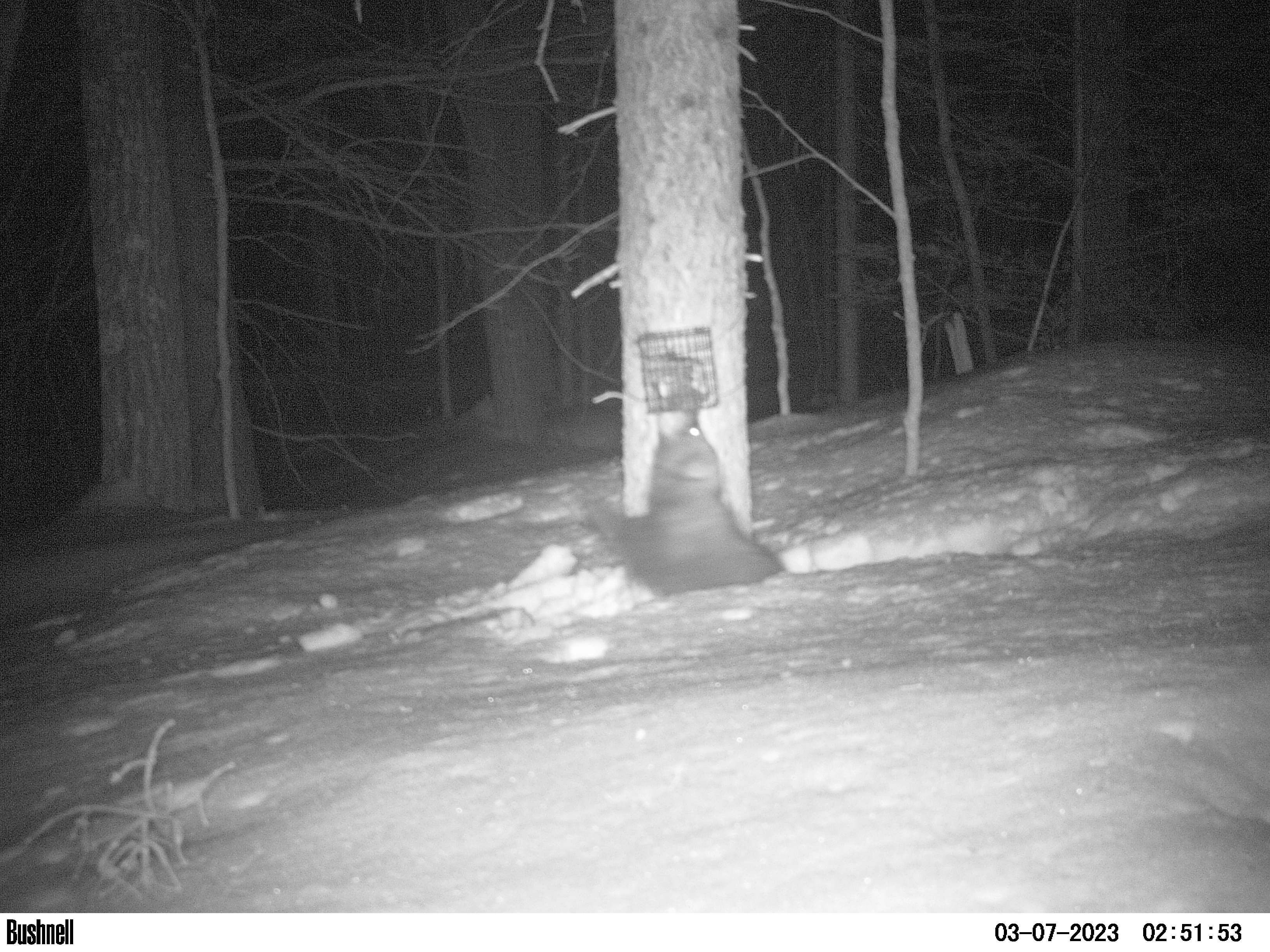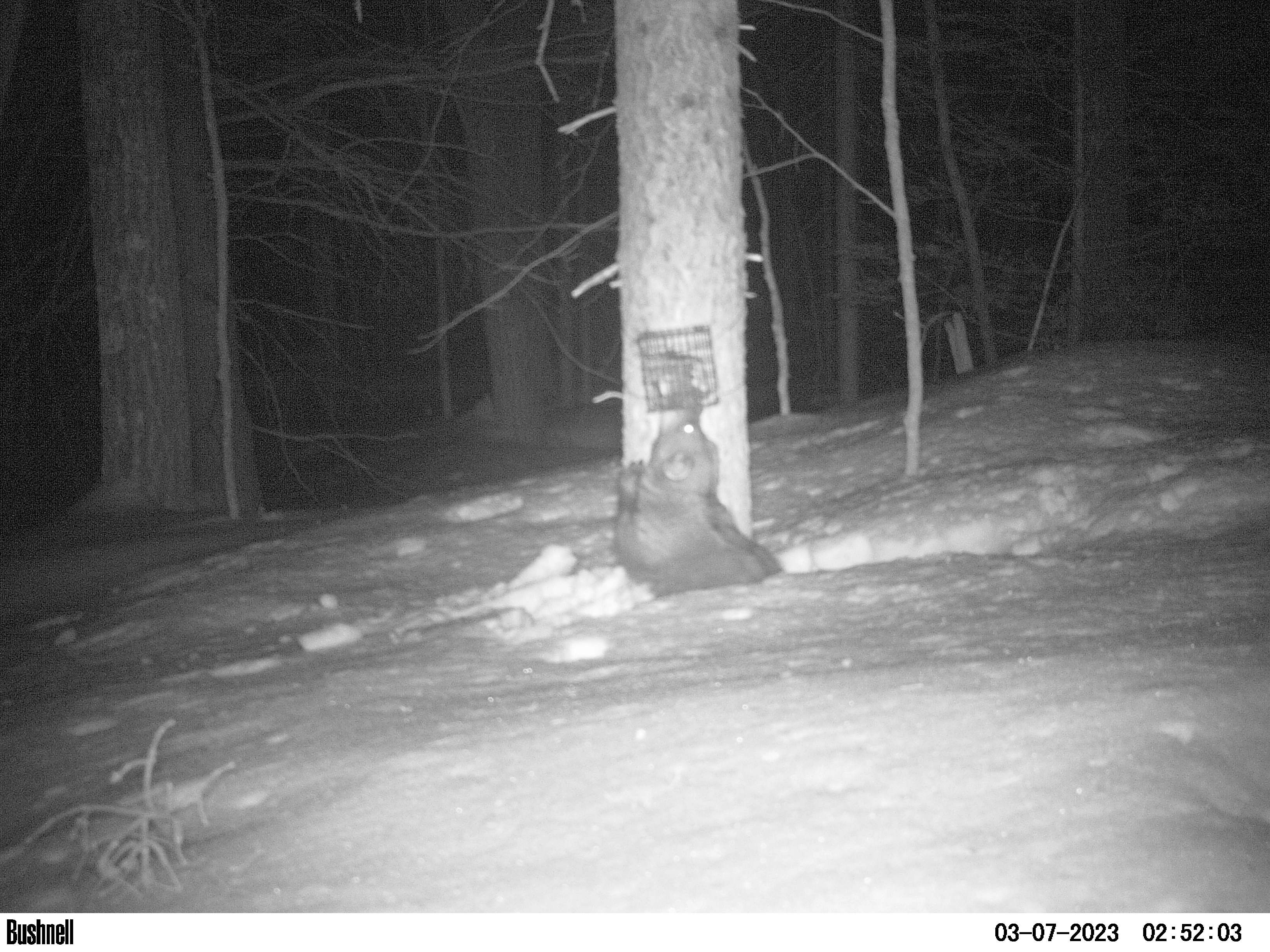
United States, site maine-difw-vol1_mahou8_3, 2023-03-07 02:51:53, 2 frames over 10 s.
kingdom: Animalia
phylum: Chordata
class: Mammalia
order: Carnivora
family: Mustelidae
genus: Pekania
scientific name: Pekania pennanti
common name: fisher